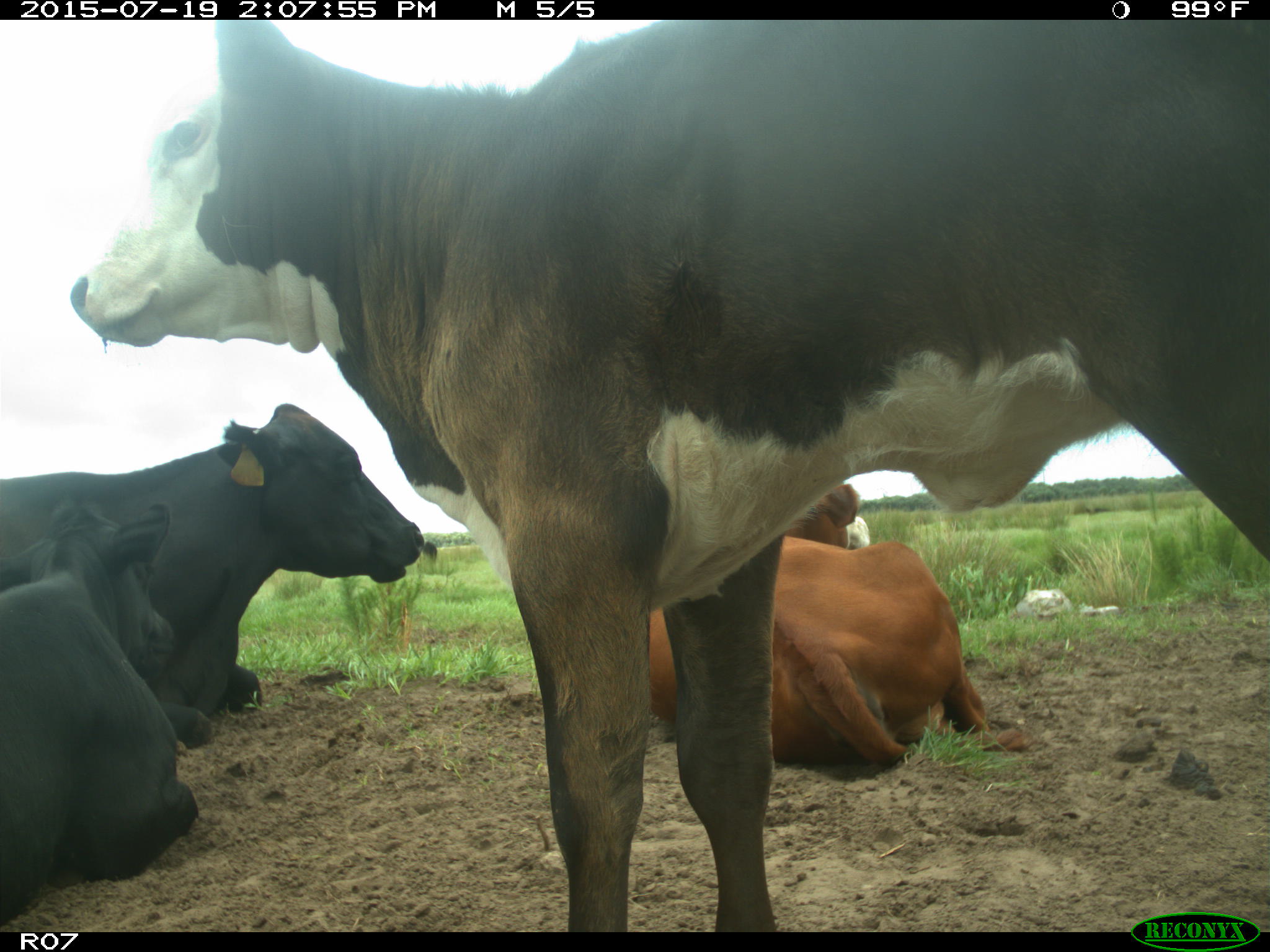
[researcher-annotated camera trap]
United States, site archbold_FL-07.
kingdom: Animalia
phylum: Chordata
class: Mammalia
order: Artiodactyla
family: Bovidae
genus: Bos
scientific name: Bos taurus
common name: domestic cow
Bos taurus (domestic cow).